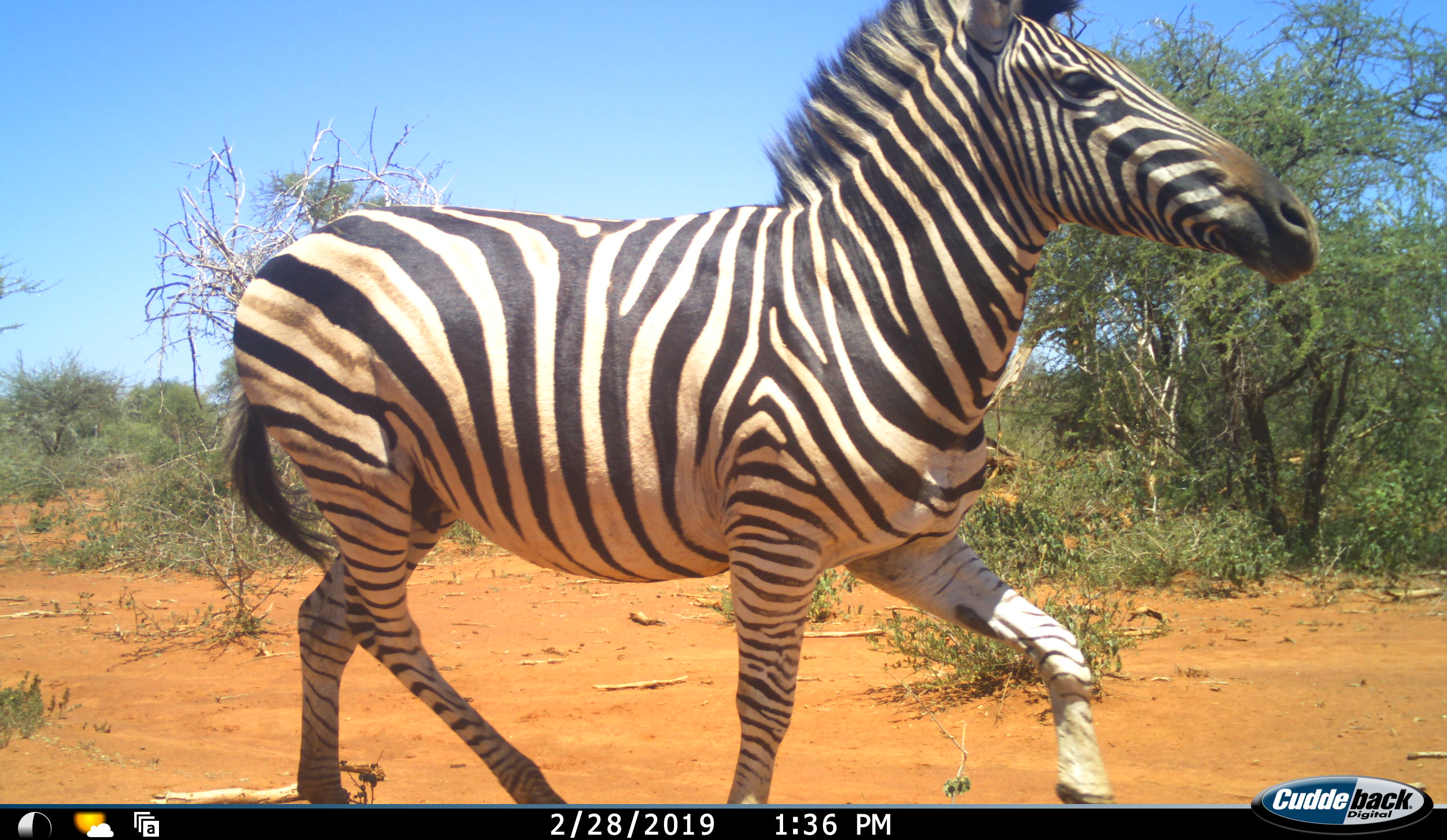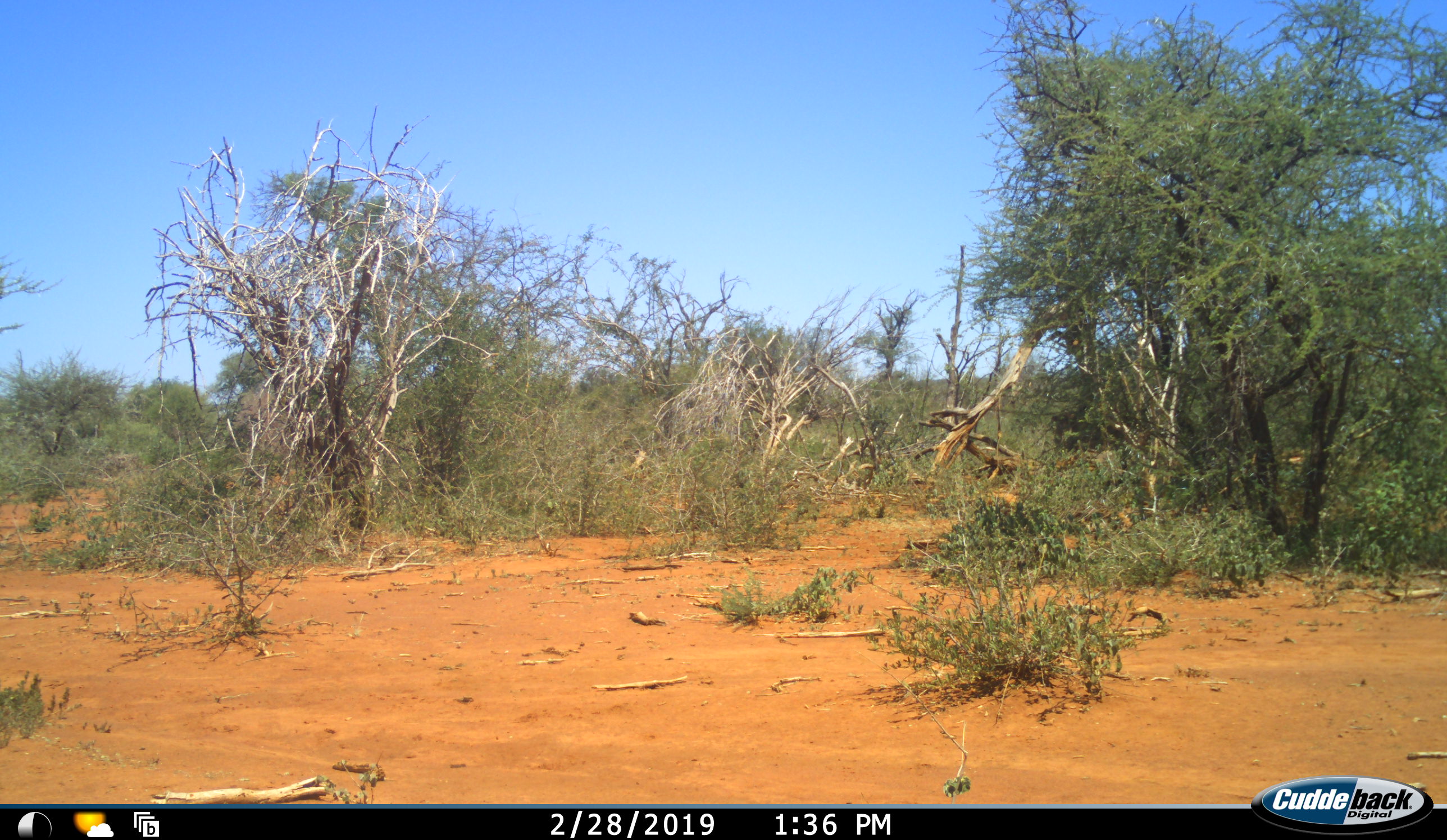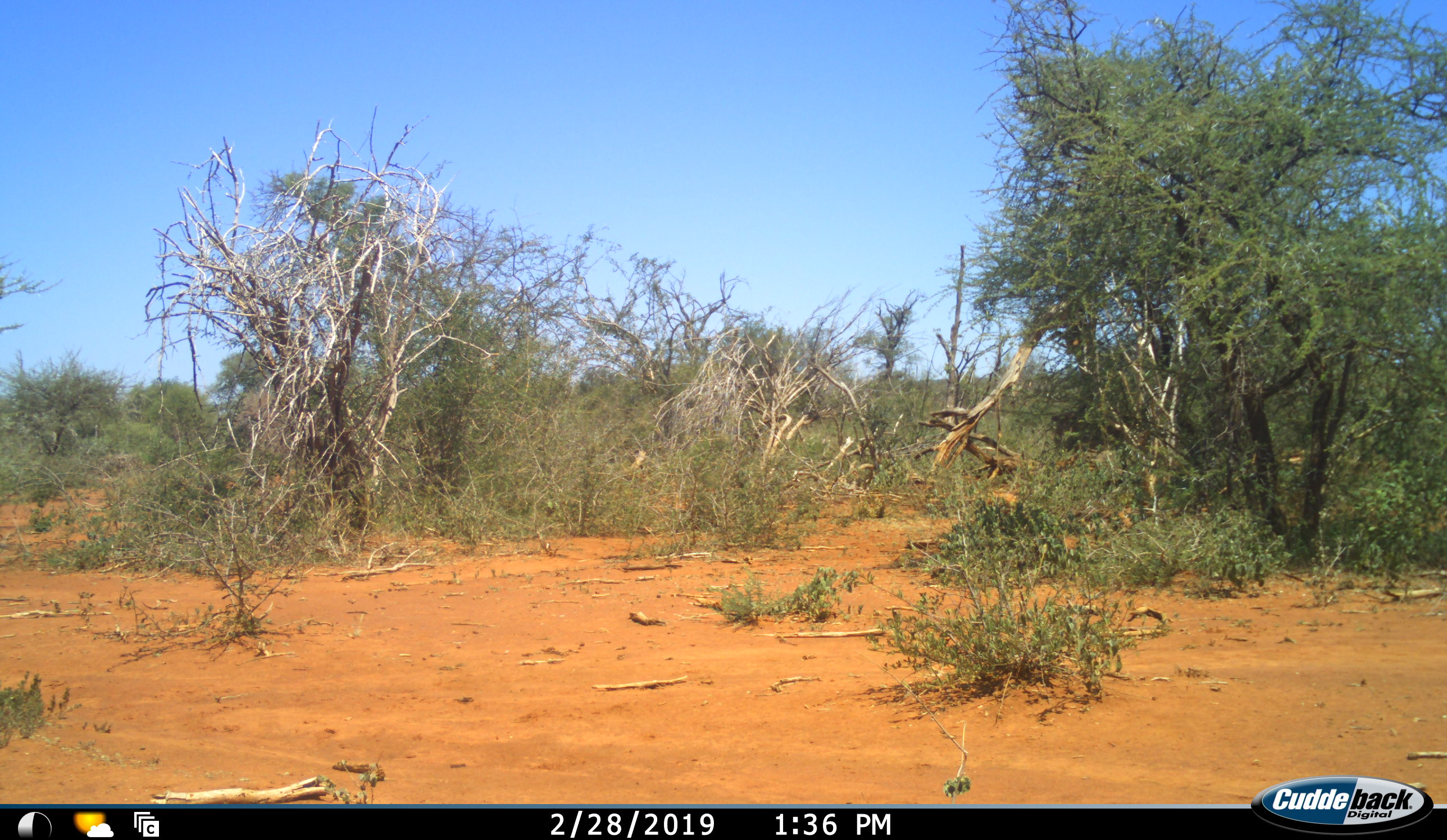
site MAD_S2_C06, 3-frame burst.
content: unidentified animal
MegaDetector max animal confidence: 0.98